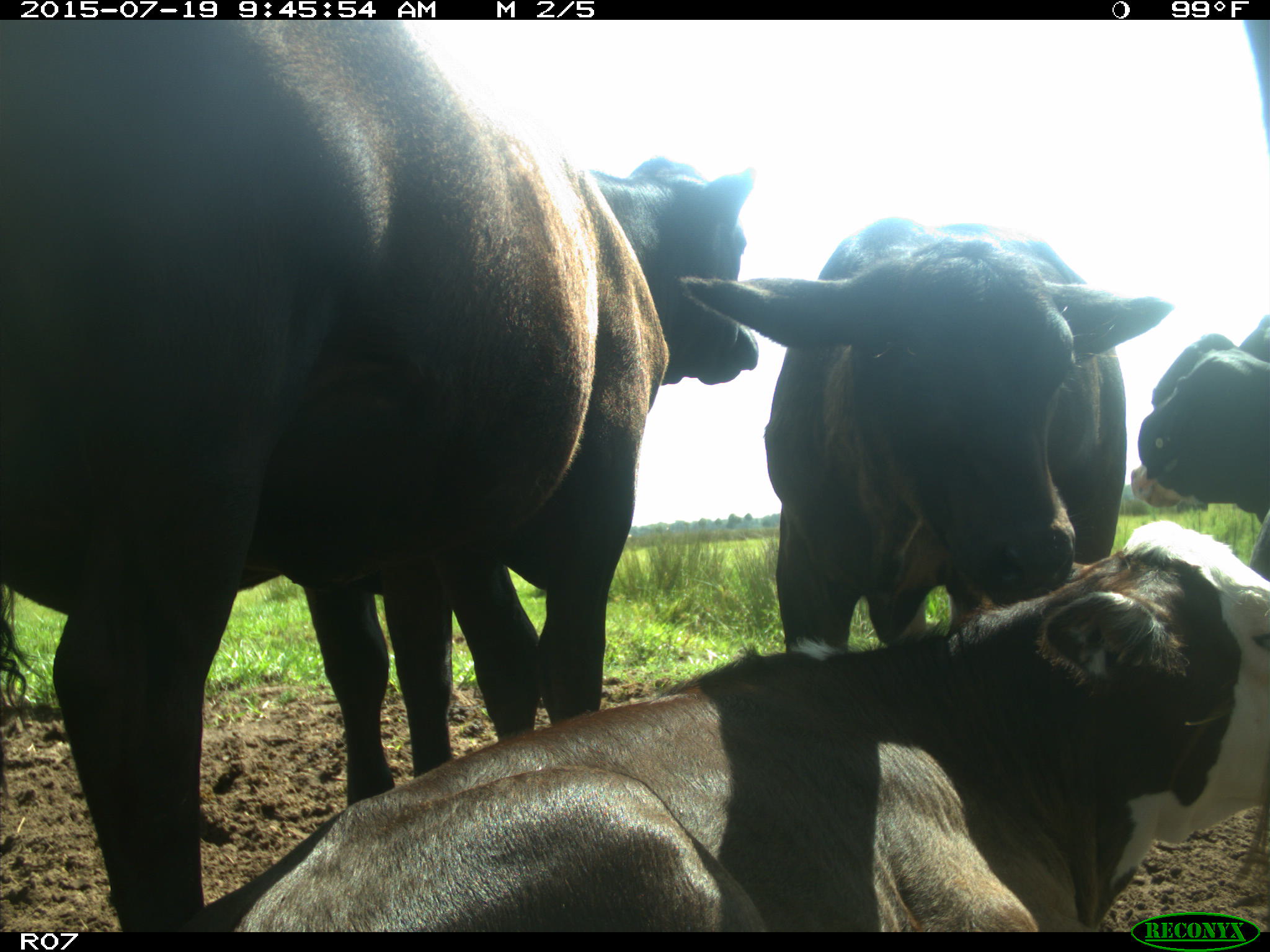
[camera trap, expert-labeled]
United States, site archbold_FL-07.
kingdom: Animalia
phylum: Chordata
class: Mammalia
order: Artiodactyla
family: Bovidae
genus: Bos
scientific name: Bos taurus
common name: domestic cow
Bos taurus (domestic cow).